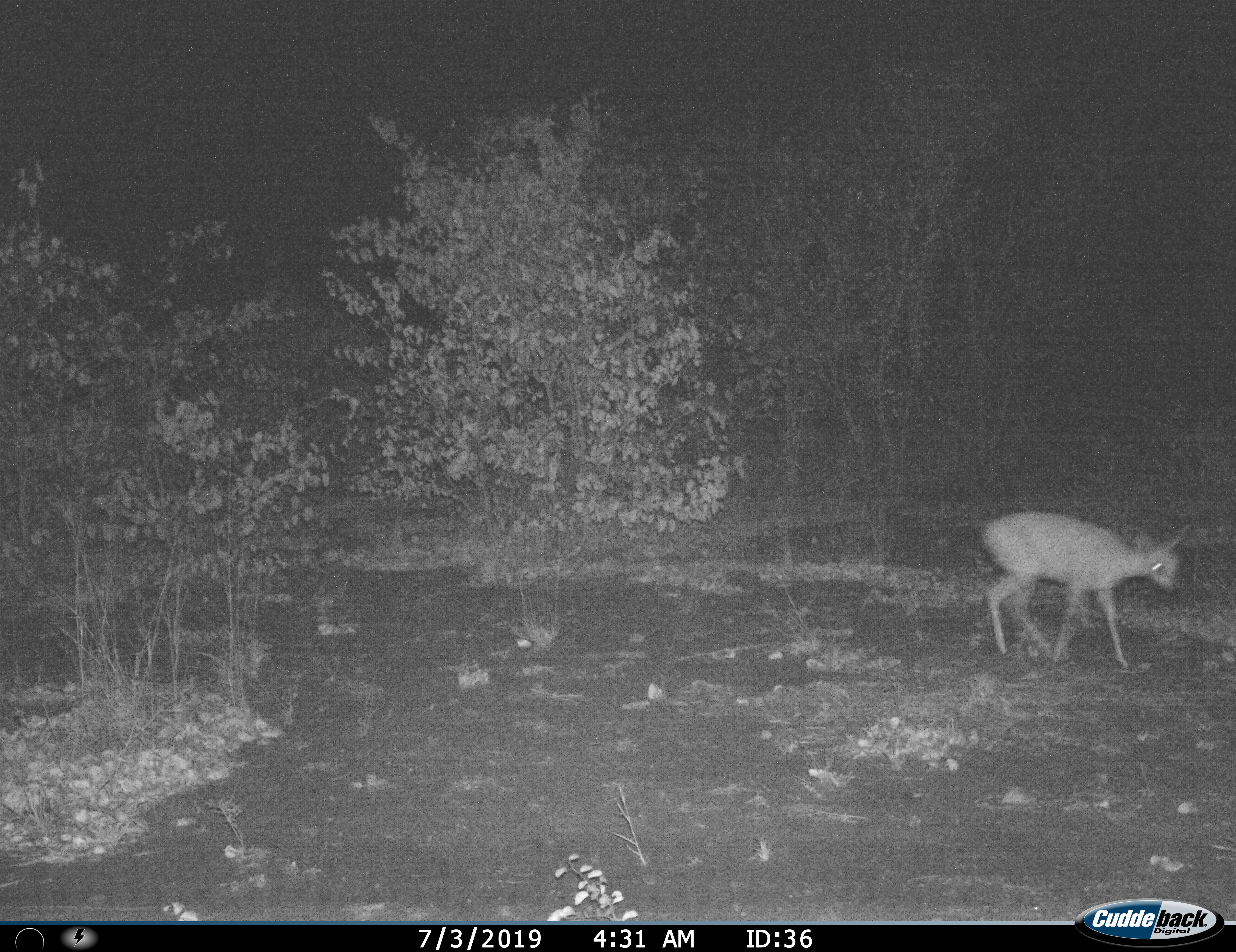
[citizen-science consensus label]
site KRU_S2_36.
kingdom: Animalia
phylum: Chordata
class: Mammalia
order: Artiodactyla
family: Bovidae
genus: Nesotragus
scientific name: Nesotragus moschatus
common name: suni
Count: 1.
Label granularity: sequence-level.